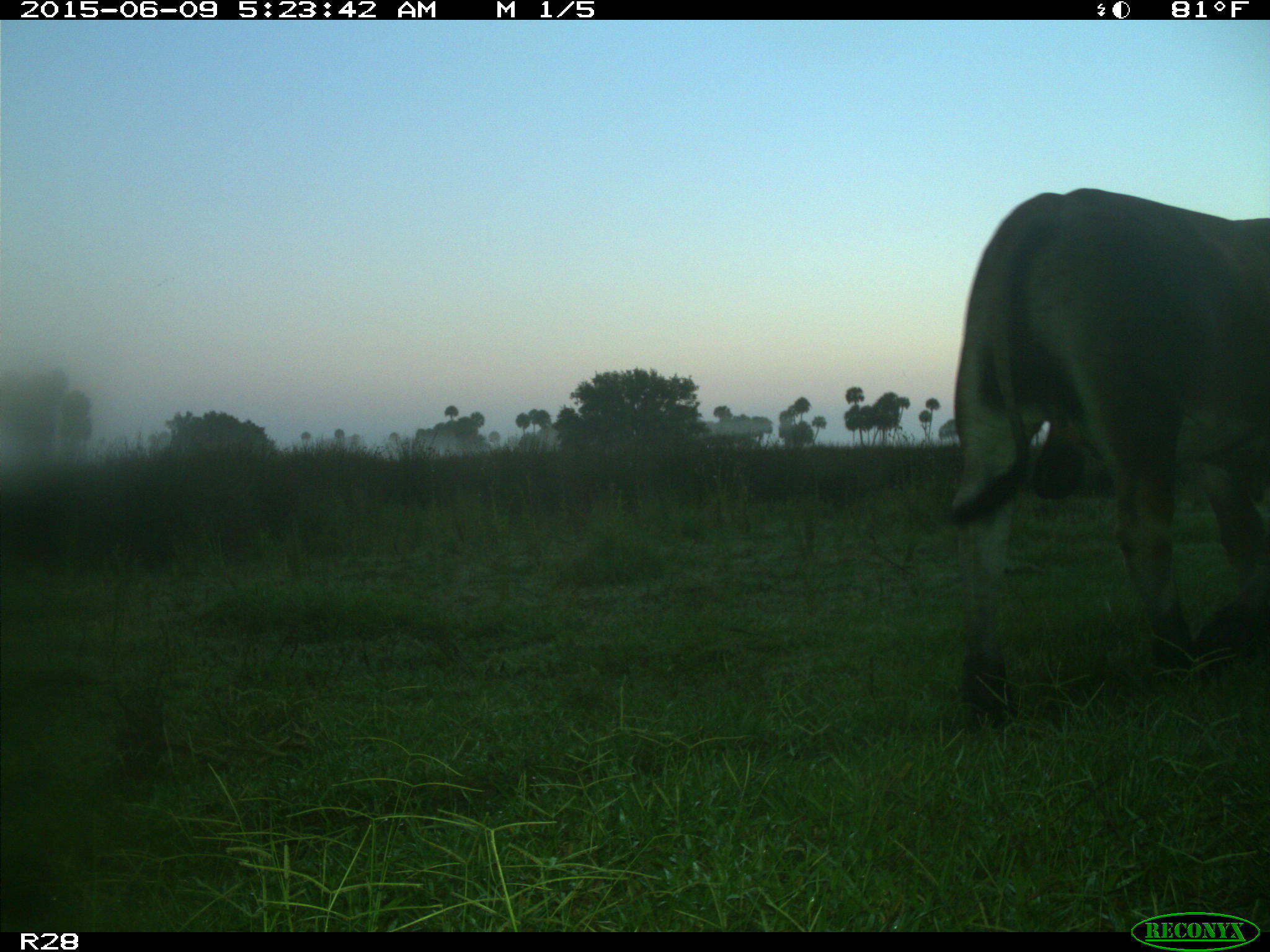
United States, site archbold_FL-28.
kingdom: Animalia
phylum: Chordata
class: Mammalia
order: Artiodactyla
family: Bovidae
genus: Bos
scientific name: Bos taurus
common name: domestic cow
Bos taurus (domestic cow).